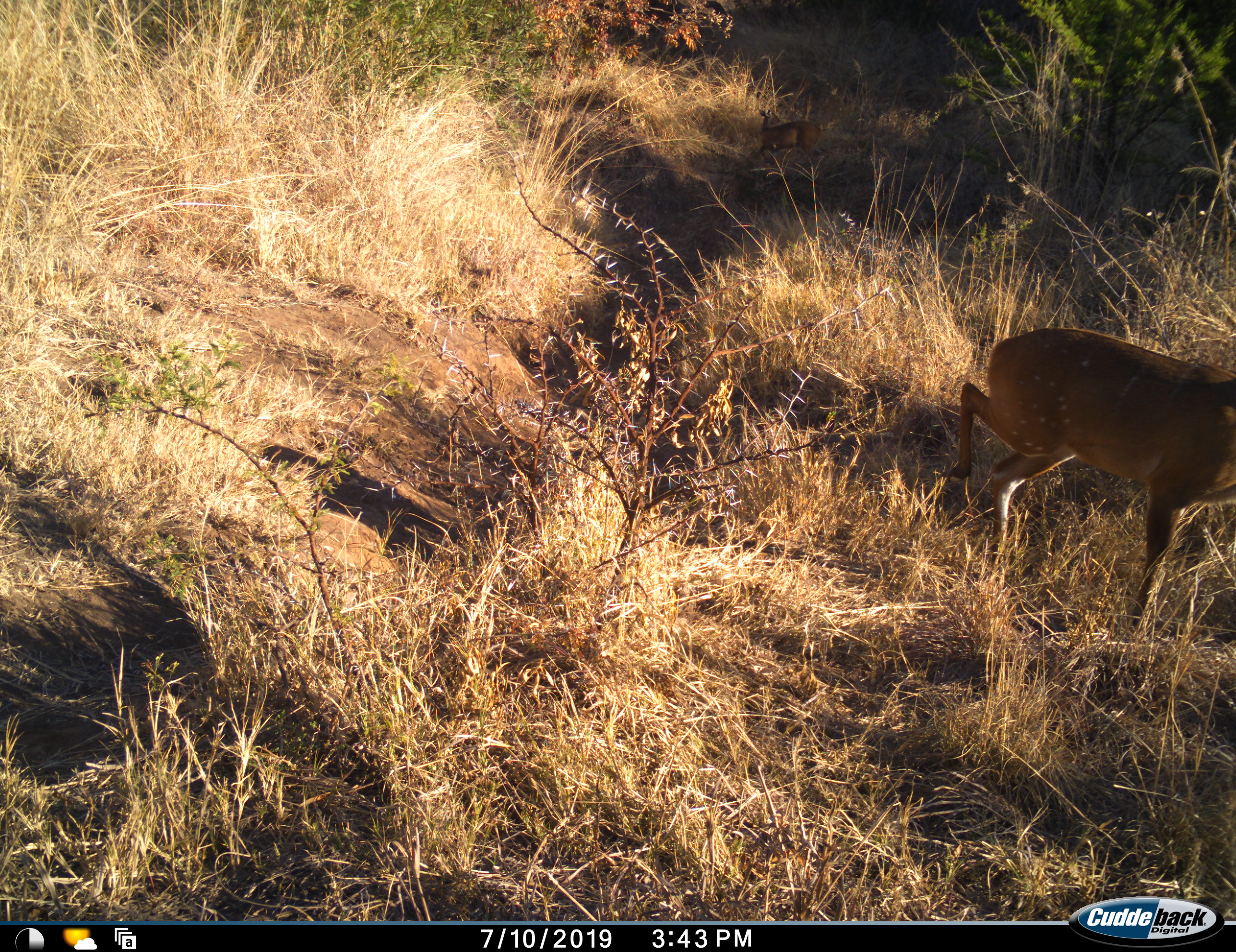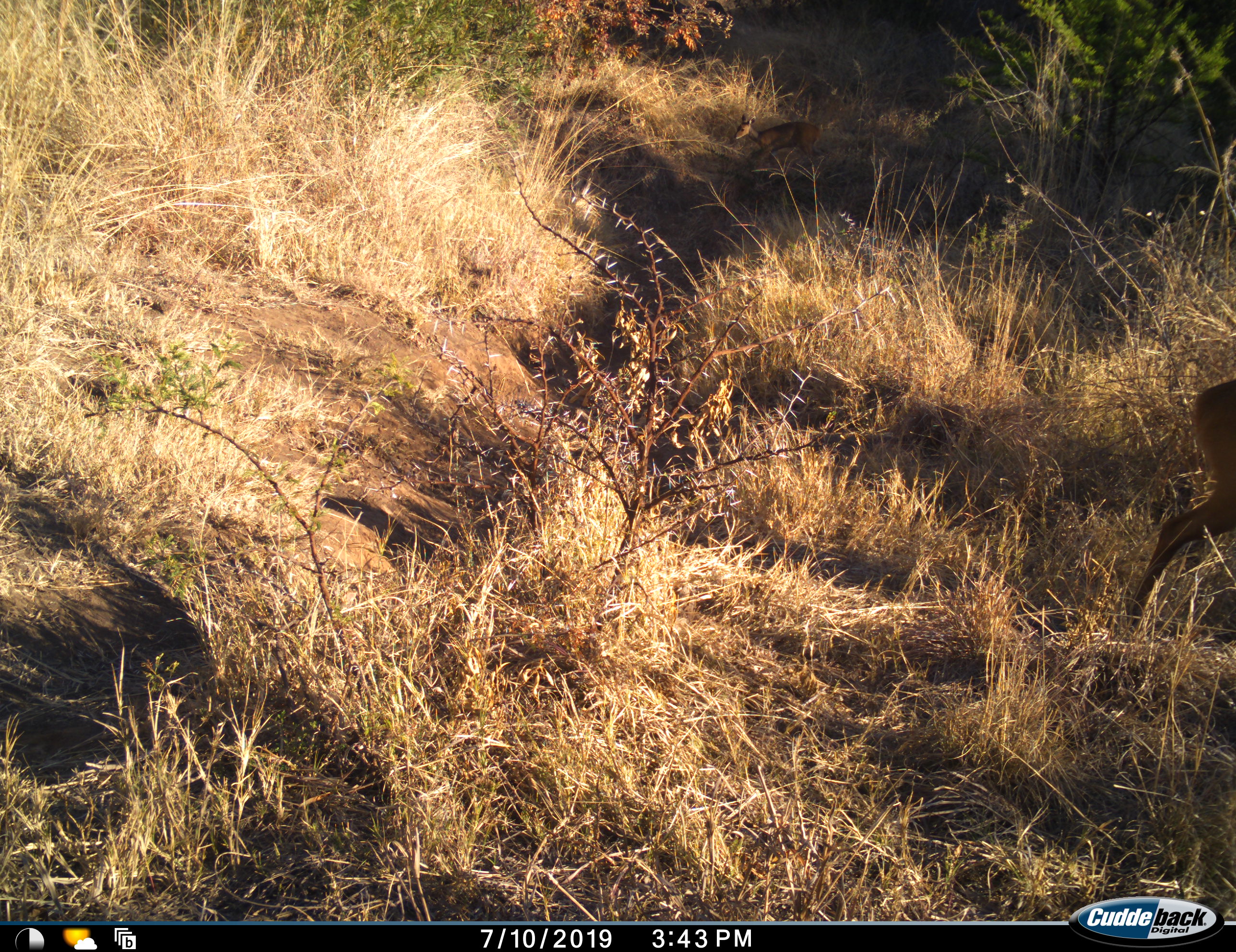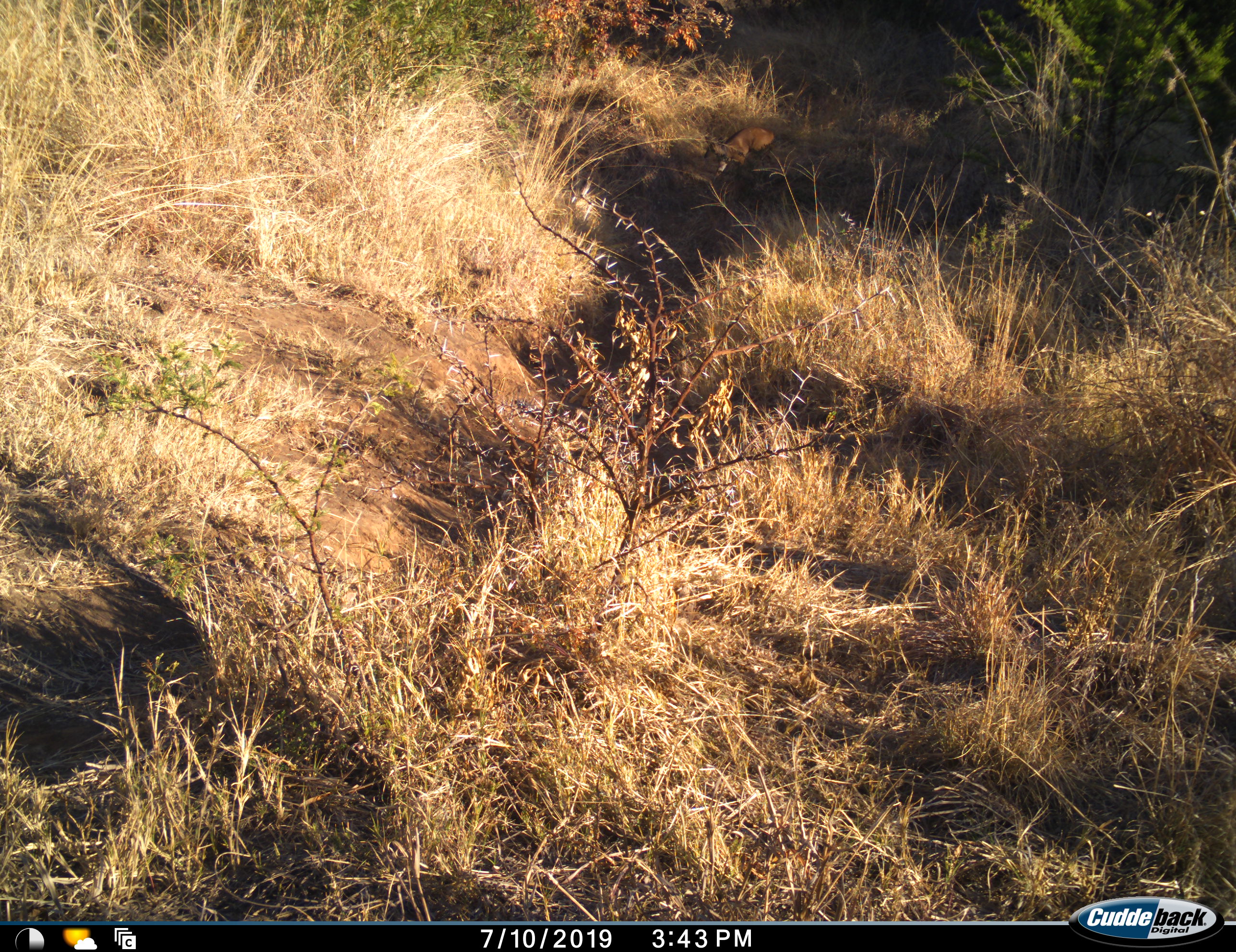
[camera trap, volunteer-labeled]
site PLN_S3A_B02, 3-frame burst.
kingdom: Animalia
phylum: Chordata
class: Mammalia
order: Artiodactyla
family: Bovidae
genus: Tragelaphus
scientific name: Tragelaphus scriptus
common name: bushbuck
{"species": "bushbuck (Tragelaphus scriptus)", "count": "1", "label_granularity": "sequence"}